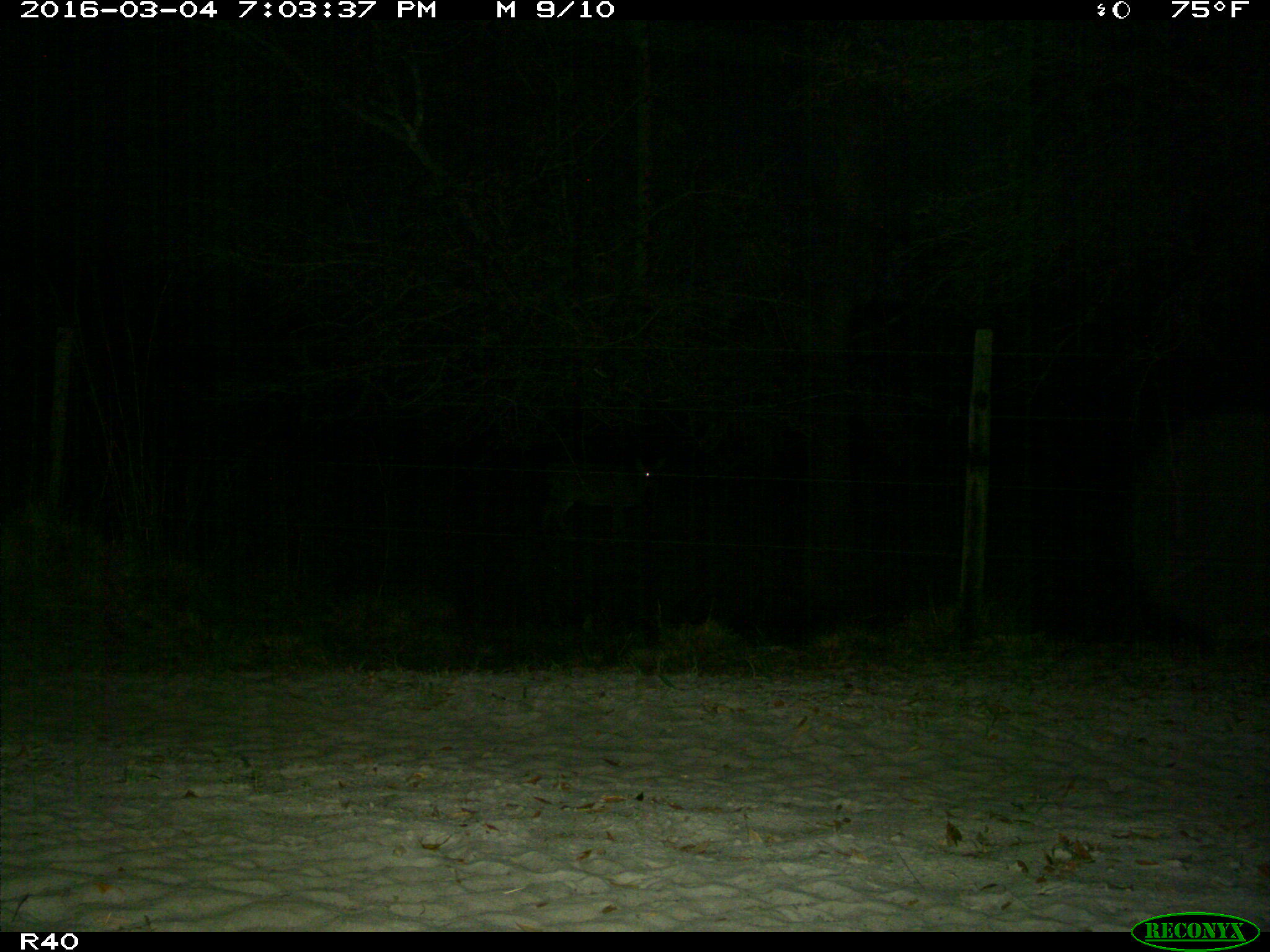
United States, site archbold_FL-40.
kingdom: Animalia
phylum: Chordata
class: Mammalia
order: Artiodactyla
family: Cervidae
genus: Odocoileus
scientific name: Odocoileus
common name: deer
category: unidentified deer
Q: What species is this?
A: Unidentified deer (deer) (Odocoileus).